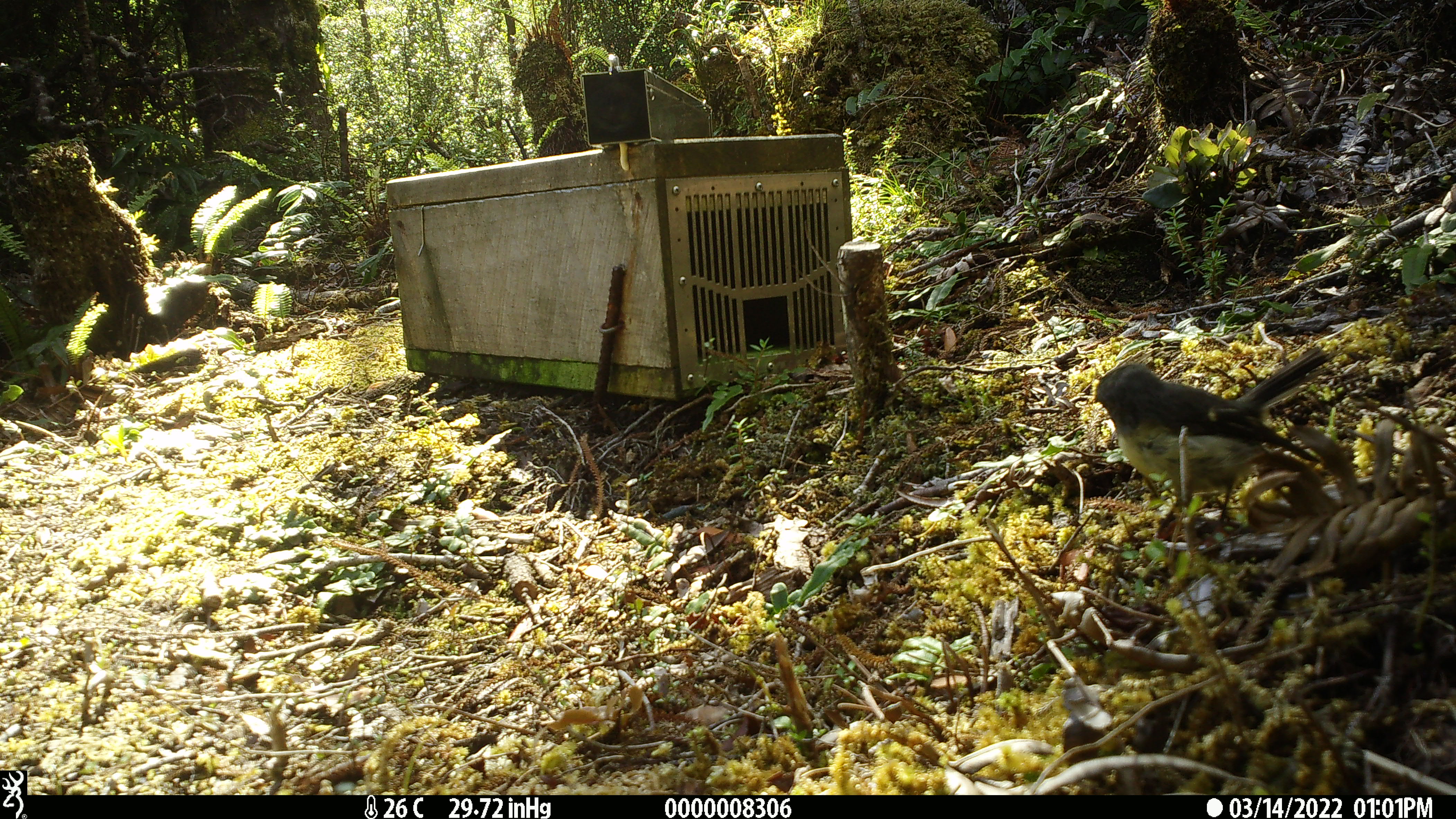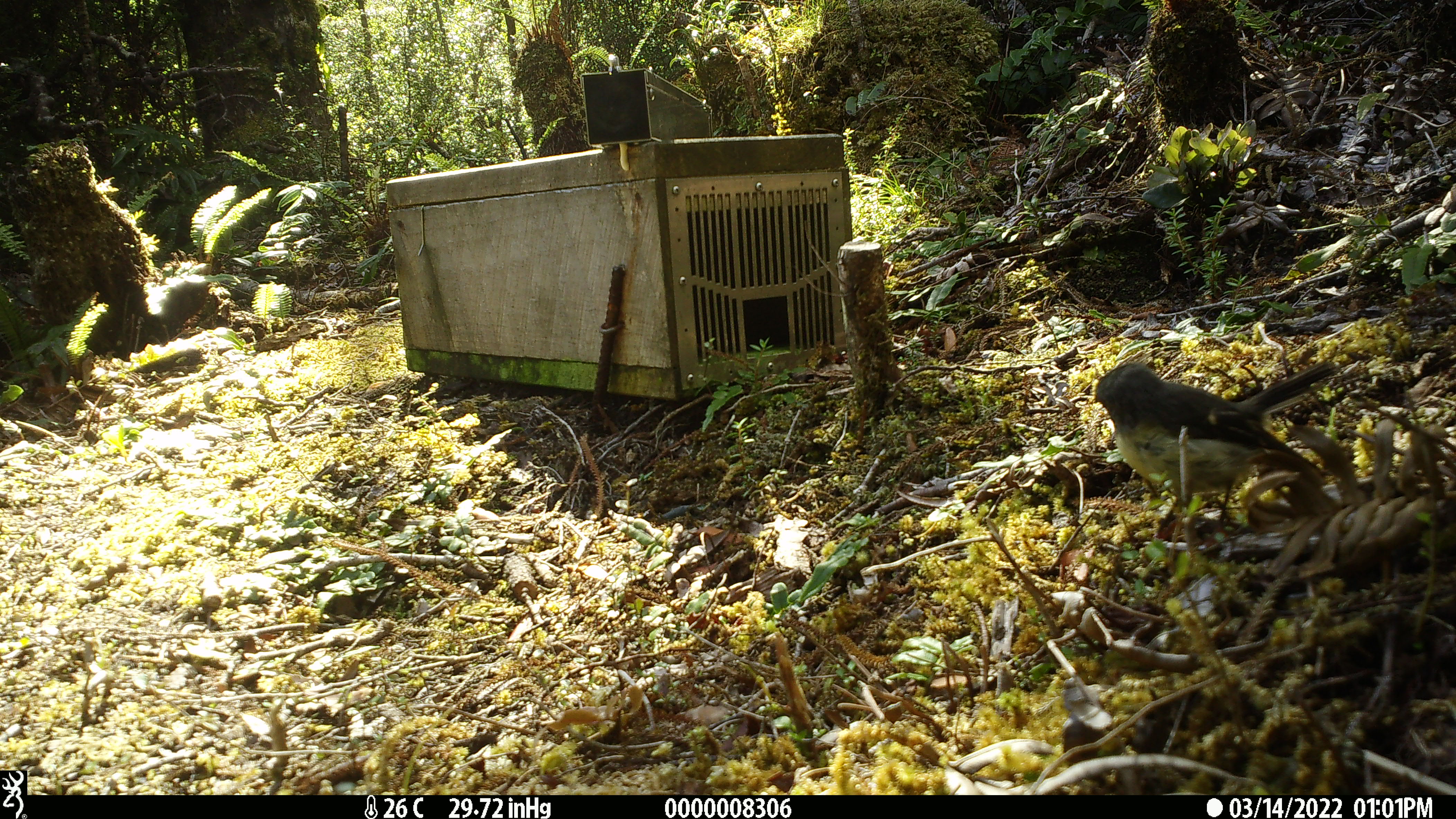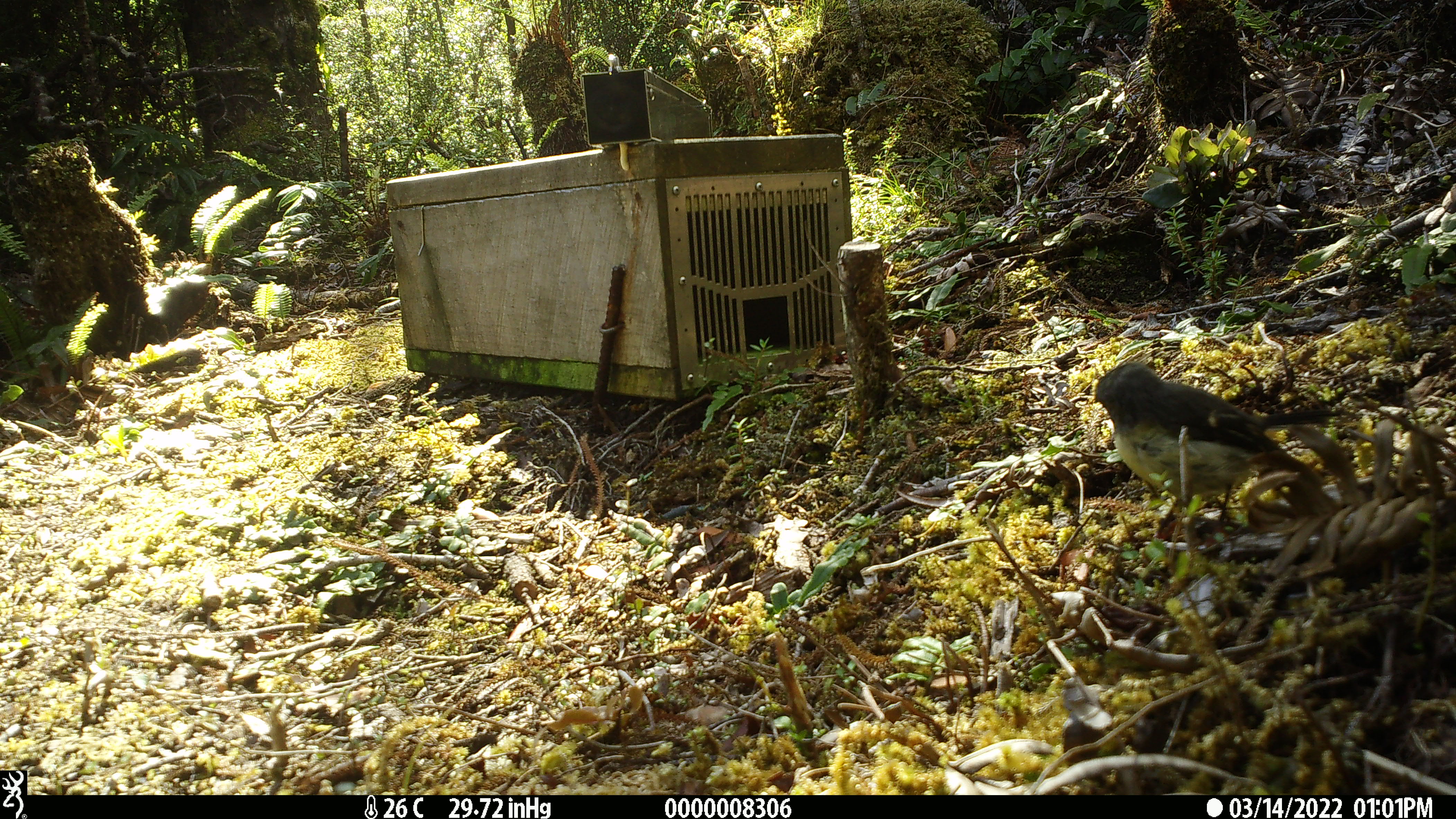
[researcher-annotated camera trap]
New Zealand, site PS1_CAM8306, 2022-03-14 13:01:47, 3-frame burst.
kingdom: Animalia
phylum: Chordata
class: Aves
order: Passeriformes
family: Petroicidae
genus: Petroica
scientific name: Petroica macrocephala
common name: tomtit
Tomtit (Petroica macrocephala).